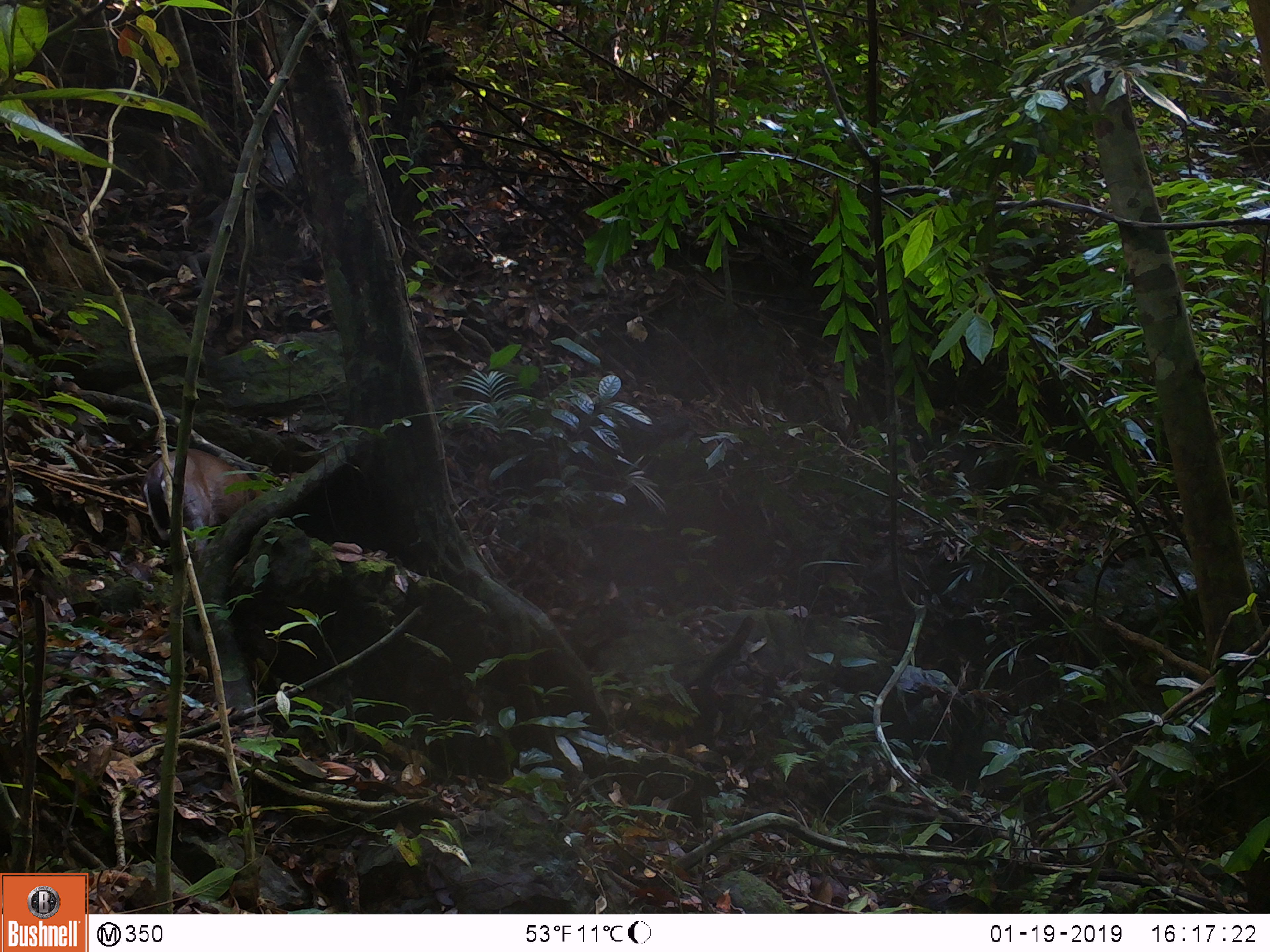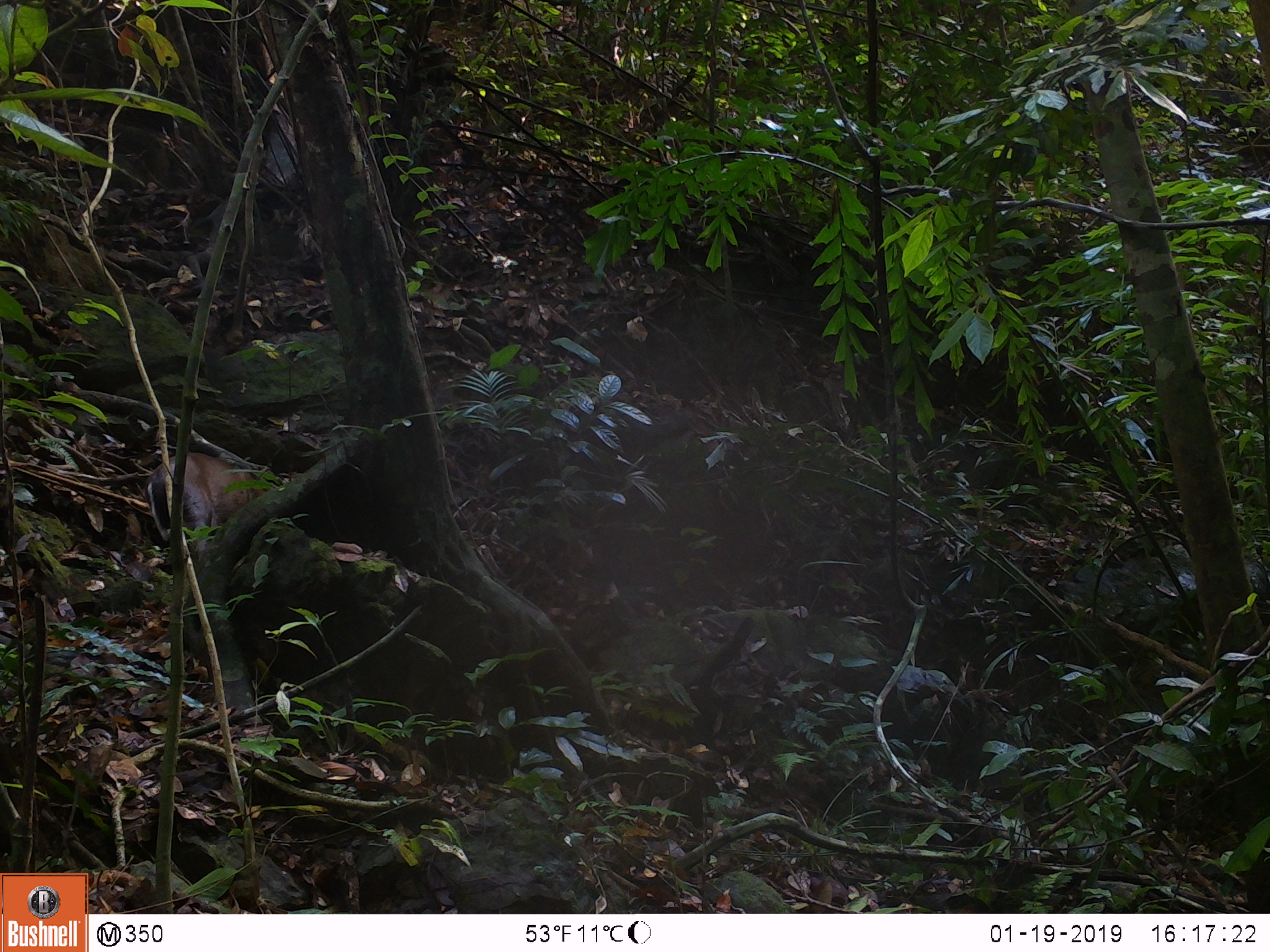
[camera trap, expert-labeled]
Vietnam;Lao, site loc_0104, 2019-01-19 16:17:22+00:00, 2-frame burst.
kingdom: Animalia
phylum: Chordata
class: Mammalia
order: Artiodactyla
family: Cervidae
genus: Muntiacus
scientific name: Muntiacus rooseveltorum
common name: roosevelt's muntjac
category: roosevelts muntjac group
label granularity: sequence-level